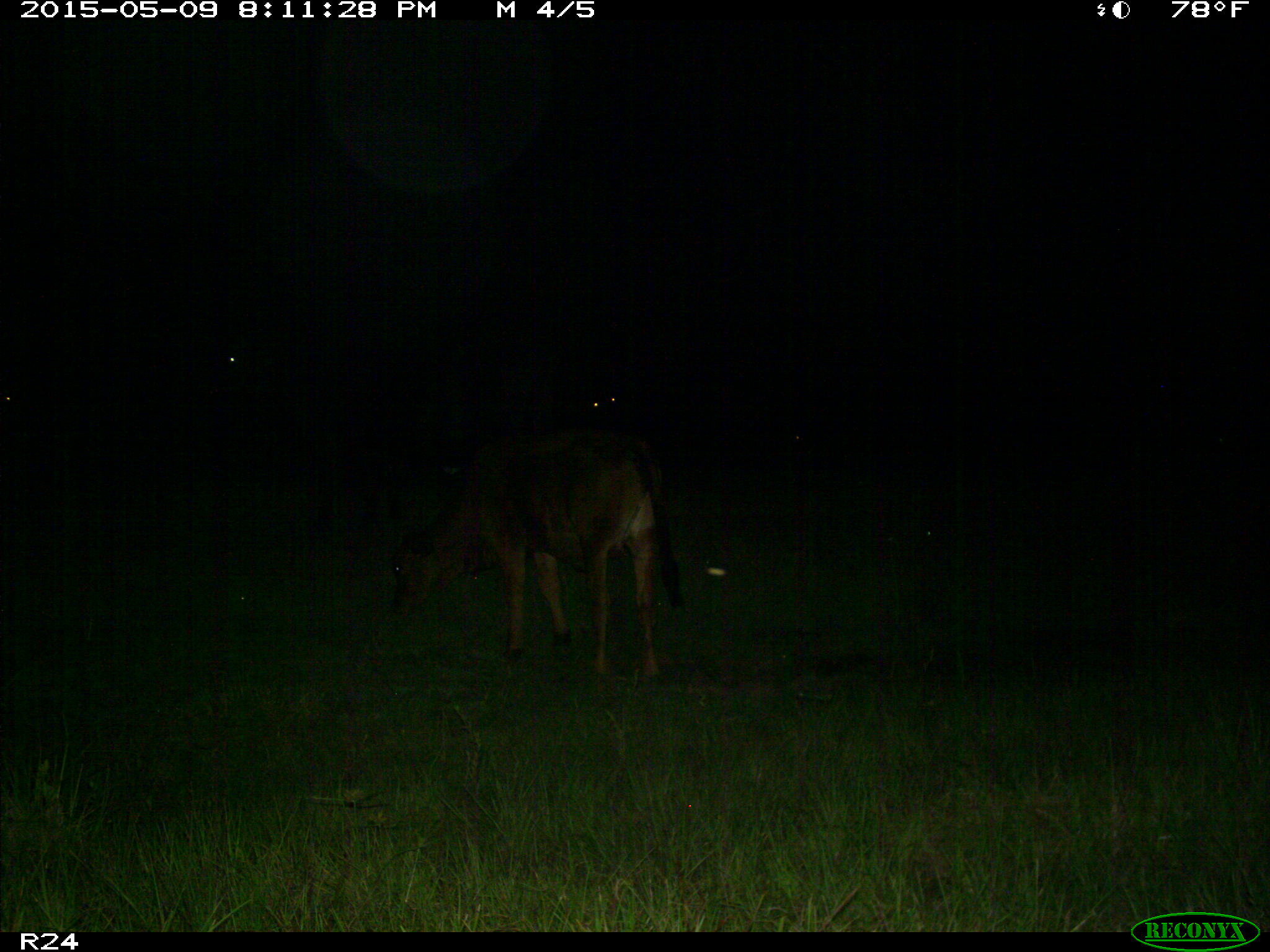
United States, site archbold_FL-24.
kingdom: Animalia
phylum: Chordata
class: Mammalia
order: Artiodactyla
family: Bovidae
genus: Bos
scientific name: Bos taurus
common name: domestic cow